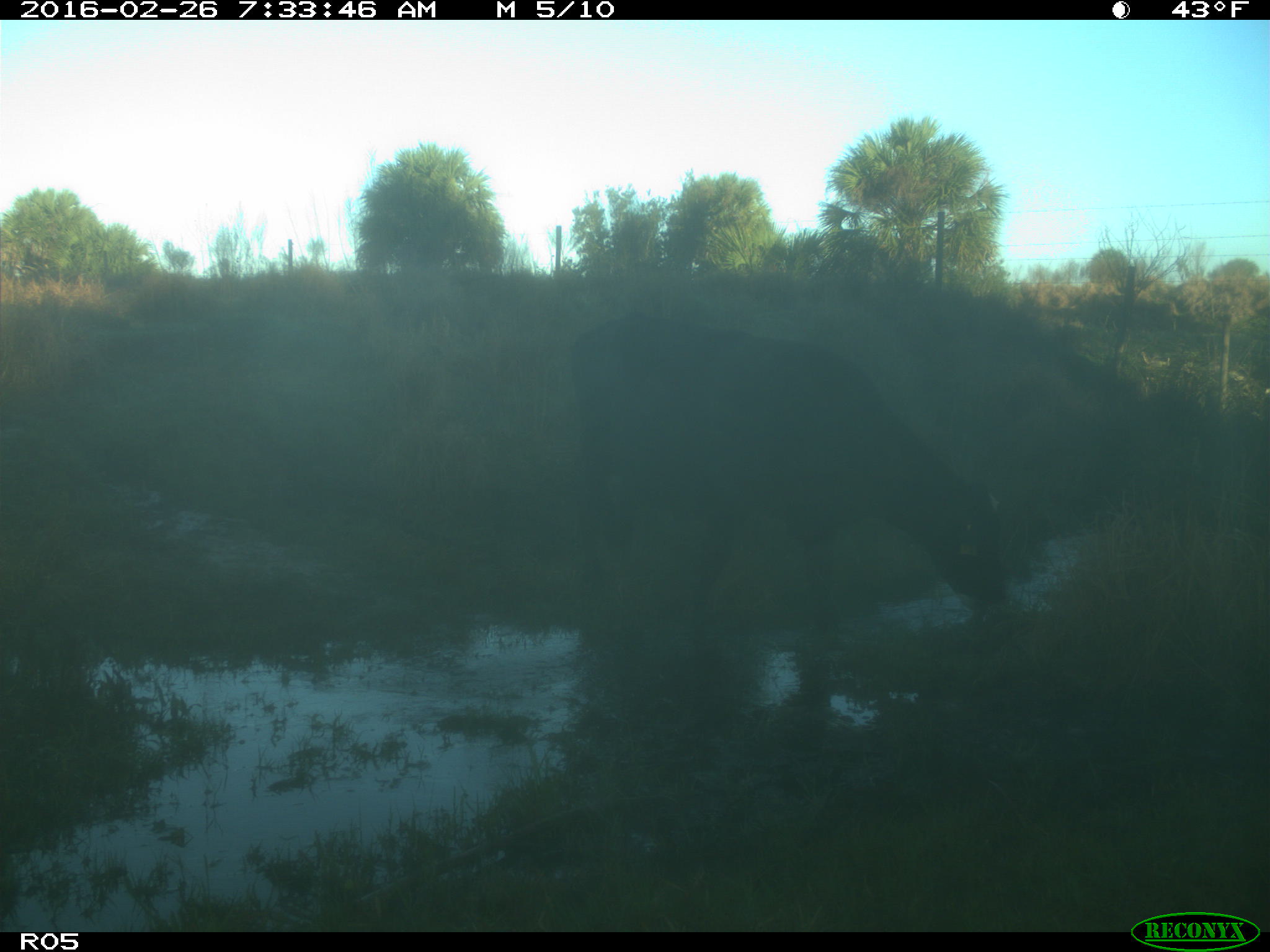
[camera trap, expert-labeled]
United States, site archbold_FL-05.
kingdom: Animalia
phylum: Chordata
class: Mammalia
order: Artiodactyla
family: Bovidae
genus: Bos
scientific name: Bos taurus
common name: domestic cow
Bos taurus (domestic cow).